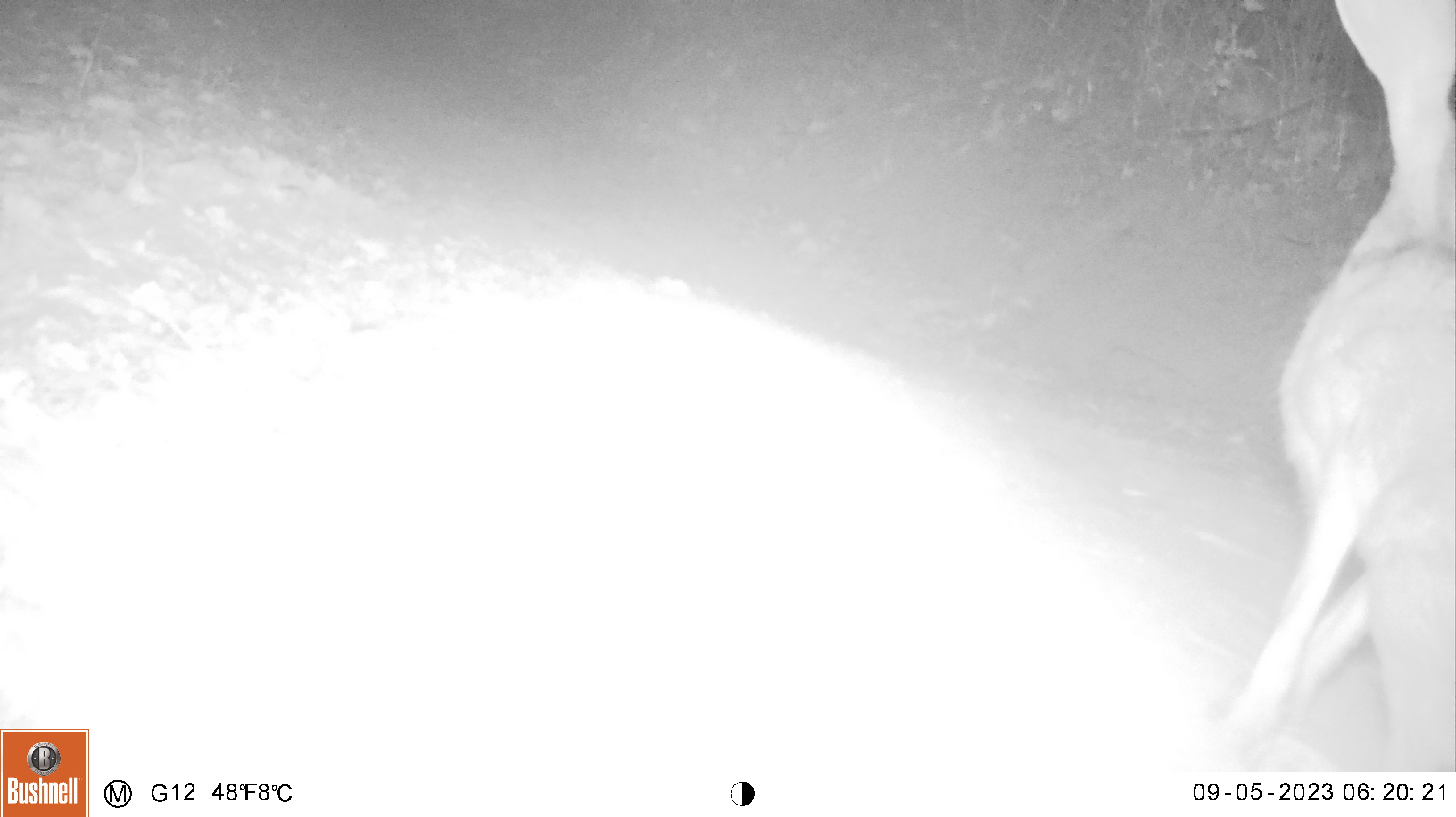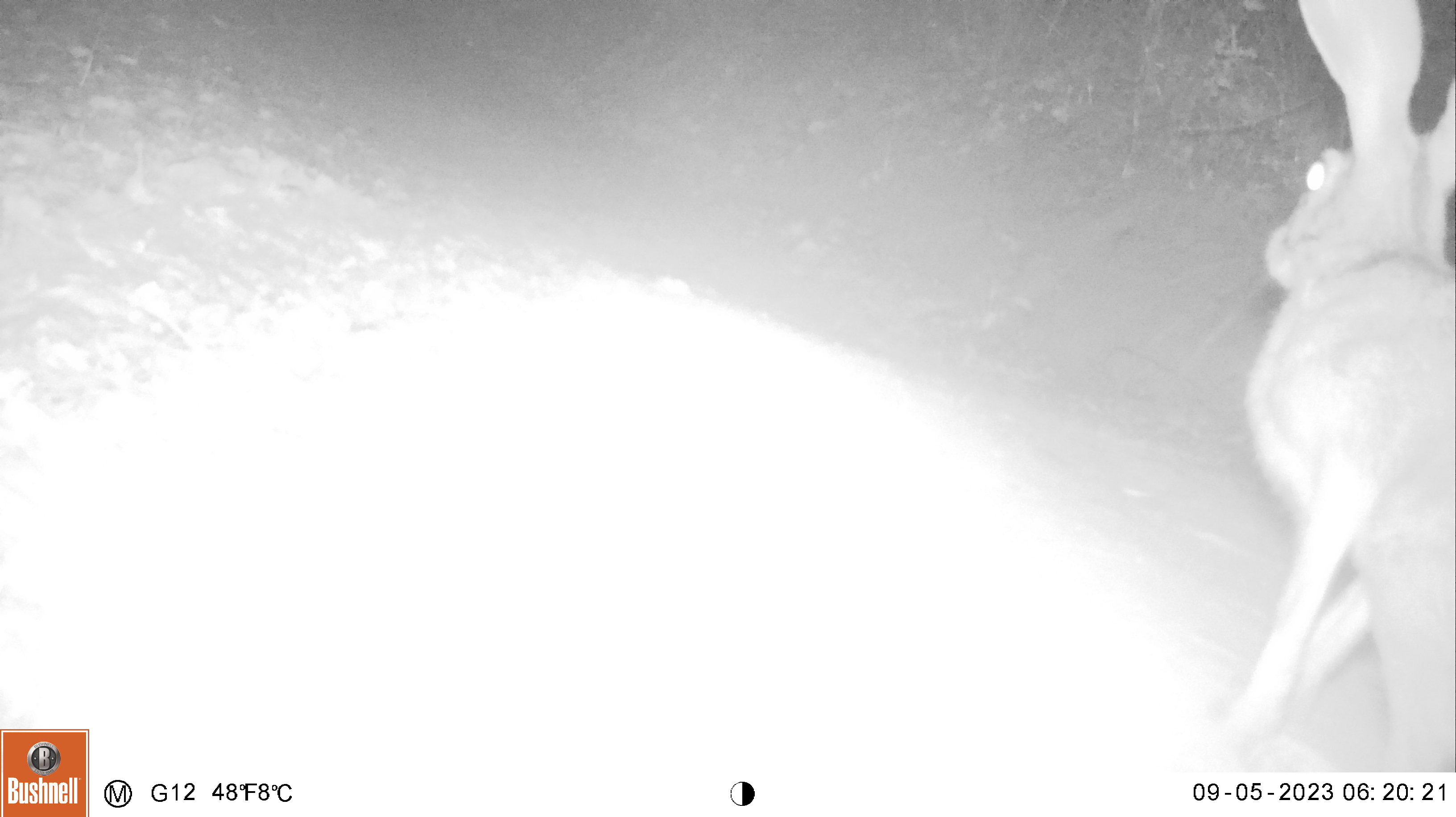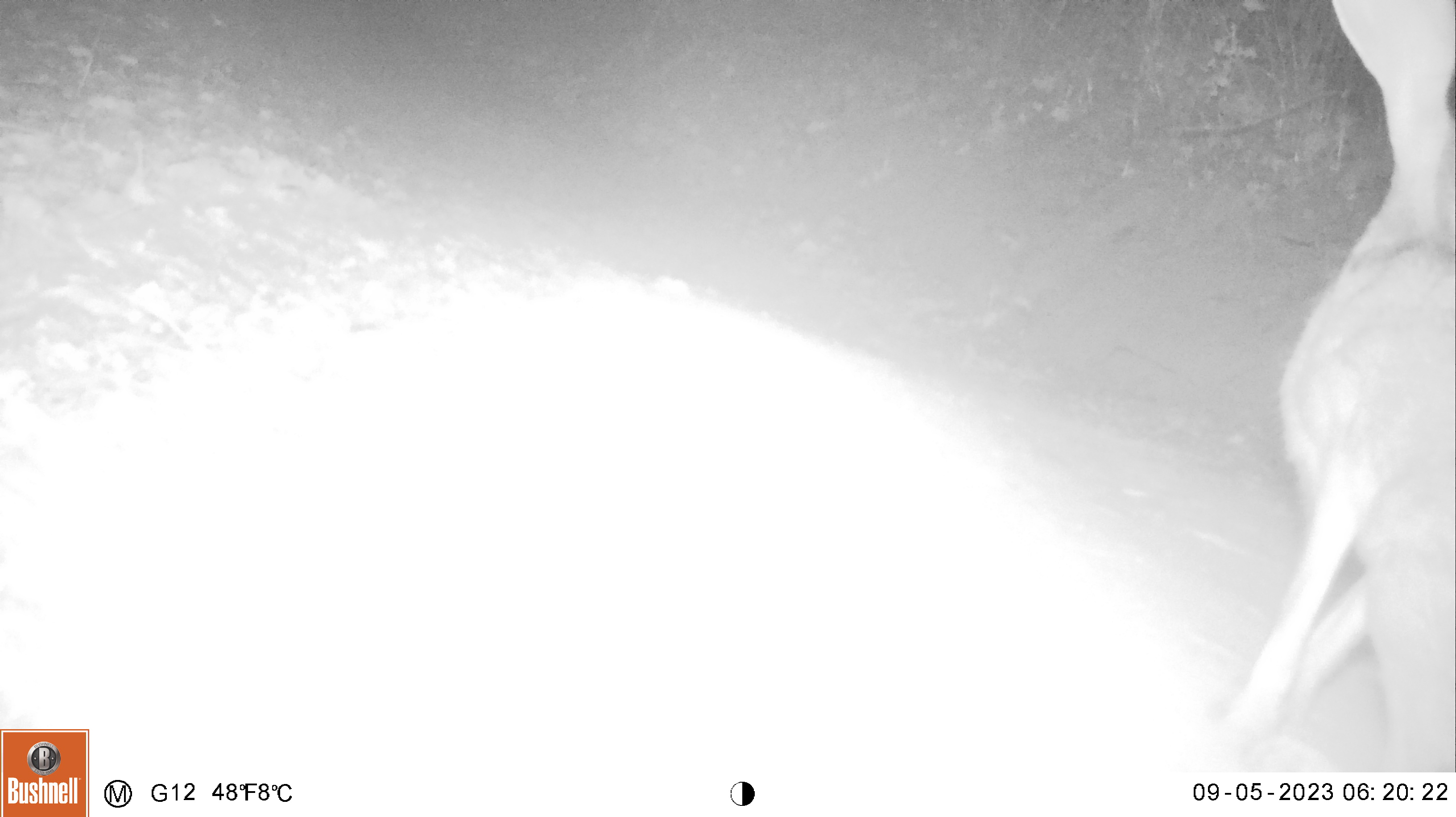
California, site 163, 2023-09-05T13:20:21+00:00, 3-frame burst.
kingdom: Animalia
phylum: Chordata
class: Mammalia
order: Lagomorpha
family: Leporidae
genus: Lepus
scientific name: Lepus californicus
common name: black-tailed jackrabbit